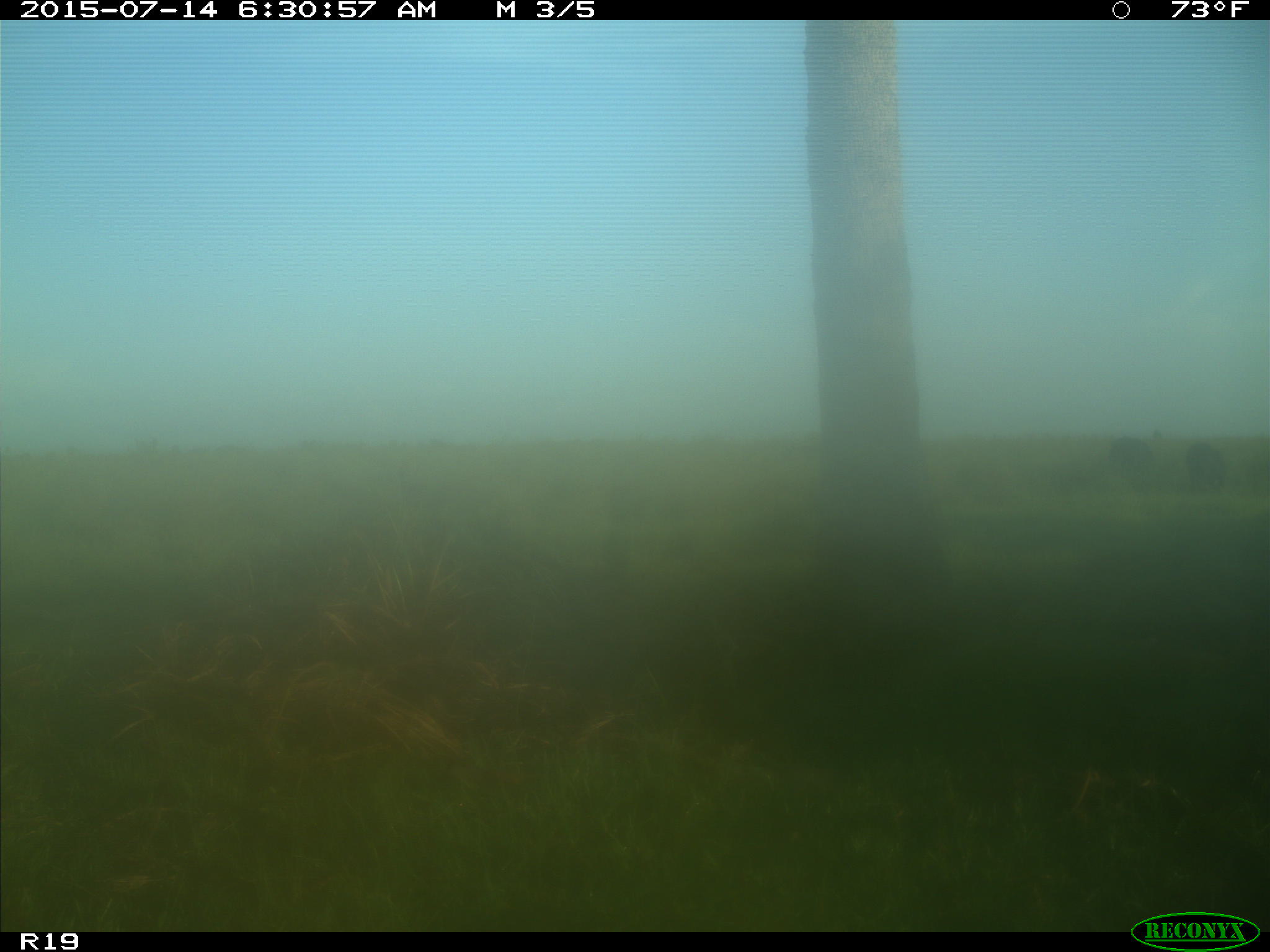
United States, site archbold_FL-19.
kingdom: Animalia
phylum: Chordata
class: Mammalia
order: Artiodactyla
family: Bovidae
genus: Bos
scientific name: Bos taurus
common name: domestic cow